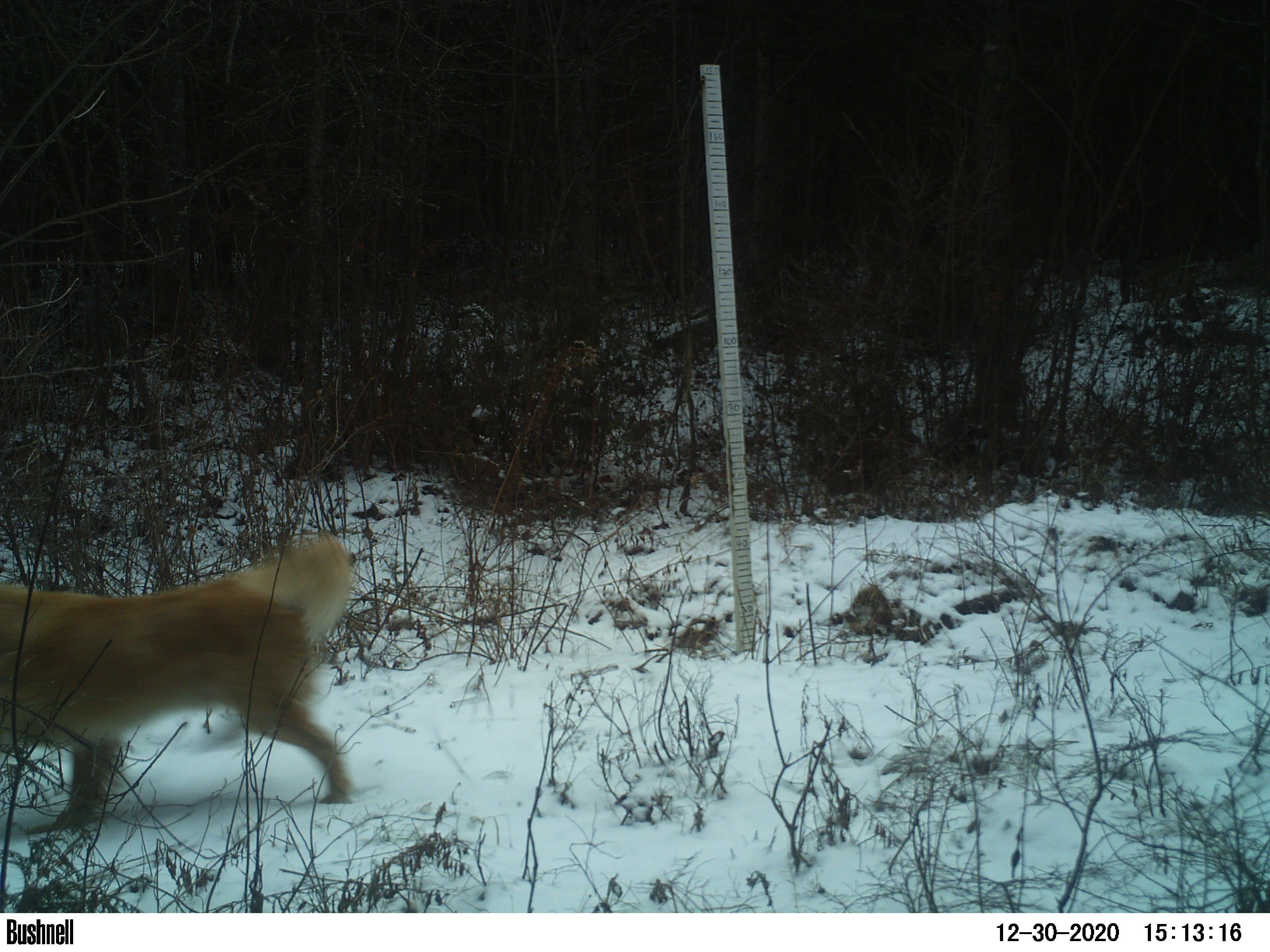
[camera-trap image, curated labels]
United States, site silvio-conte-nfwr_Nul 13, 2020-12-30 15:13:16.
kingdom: Animalia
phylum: Chordata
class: Mammalia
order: Carnivora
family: Canidae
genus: Canis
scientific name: Canis familiaris familiaris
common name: domestic dog